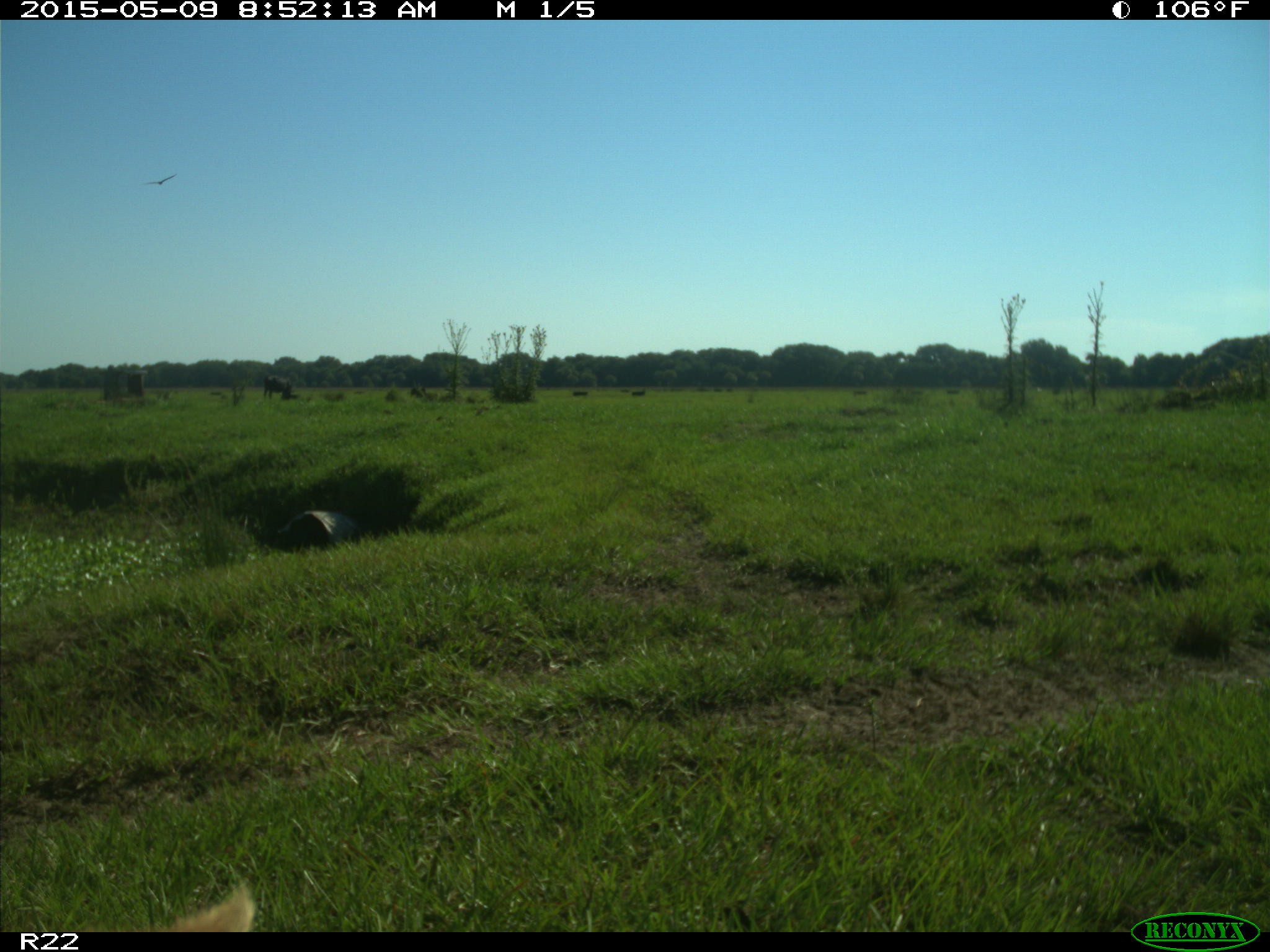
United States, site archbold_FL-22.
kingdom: Animalia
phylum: Chordata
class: Mammalia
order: Artiodactyla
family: Bovidae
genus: Bos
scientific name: Bos taurus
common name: domestic cow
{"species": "Bos taurus (domestic cow)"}